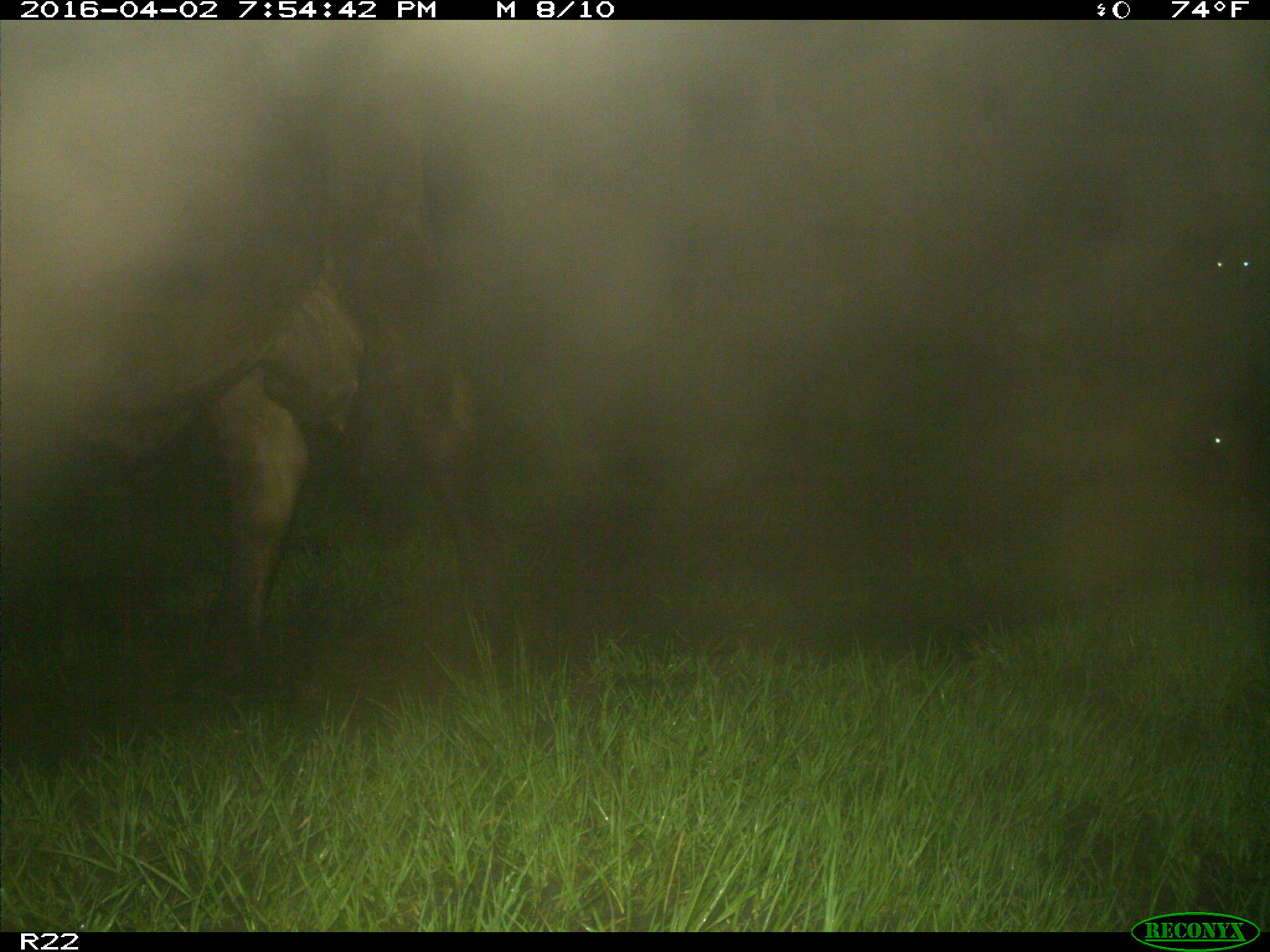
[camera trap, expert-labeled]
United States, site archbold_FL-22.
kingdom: Animalia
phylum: Chordata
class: Mammalia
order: Artiodactyla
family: Bovidae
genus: Bos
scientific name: Bos taurus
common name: domestic cow